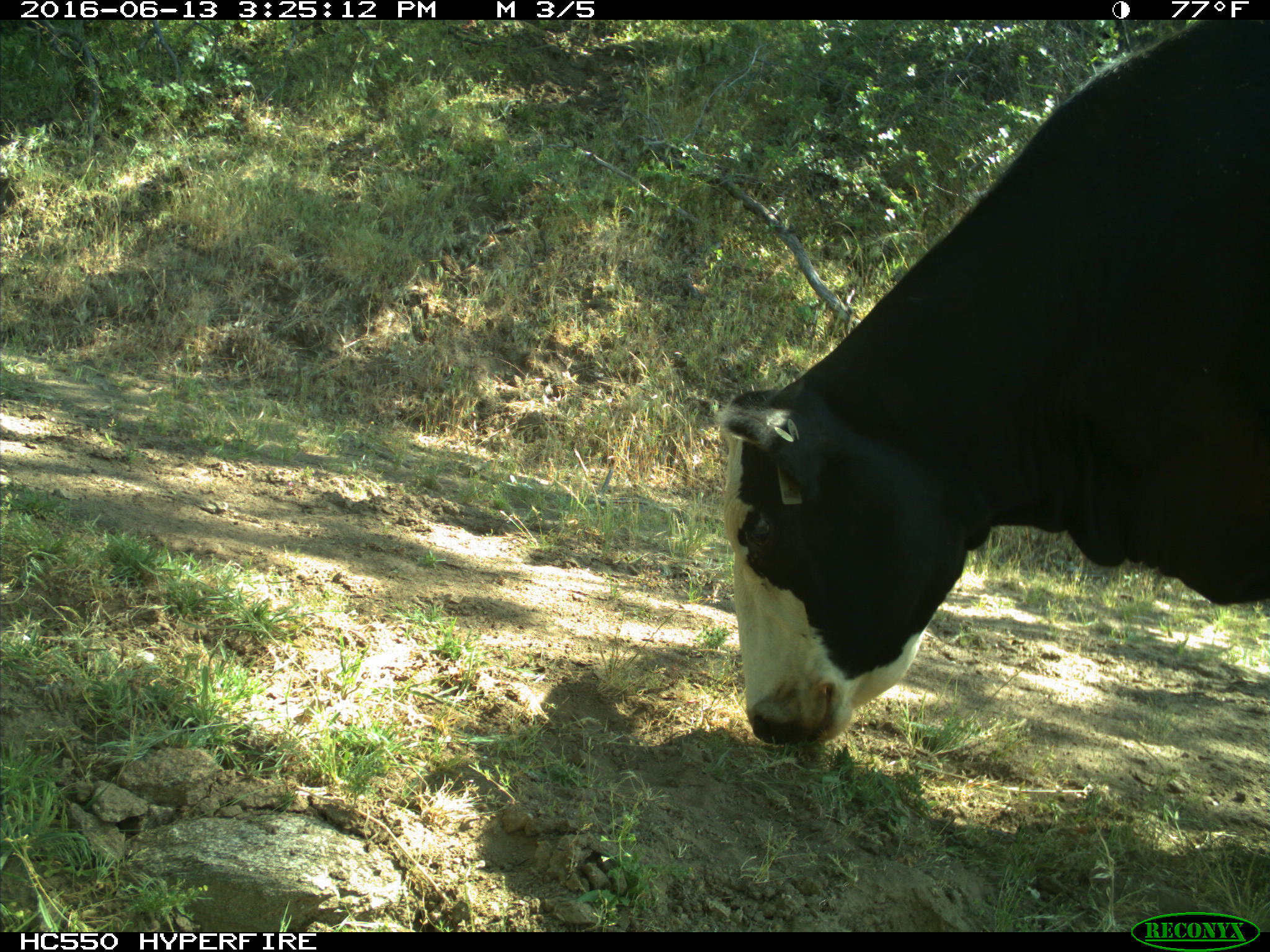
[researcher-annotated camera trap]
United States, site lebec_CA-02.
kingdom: Animalia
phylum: Chordata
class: Mammalia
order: Artiodactyla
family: Bovidae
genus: Bos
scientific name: Bos taurus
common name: domestic cow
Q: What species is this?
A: Bos taurus (domestic cow).